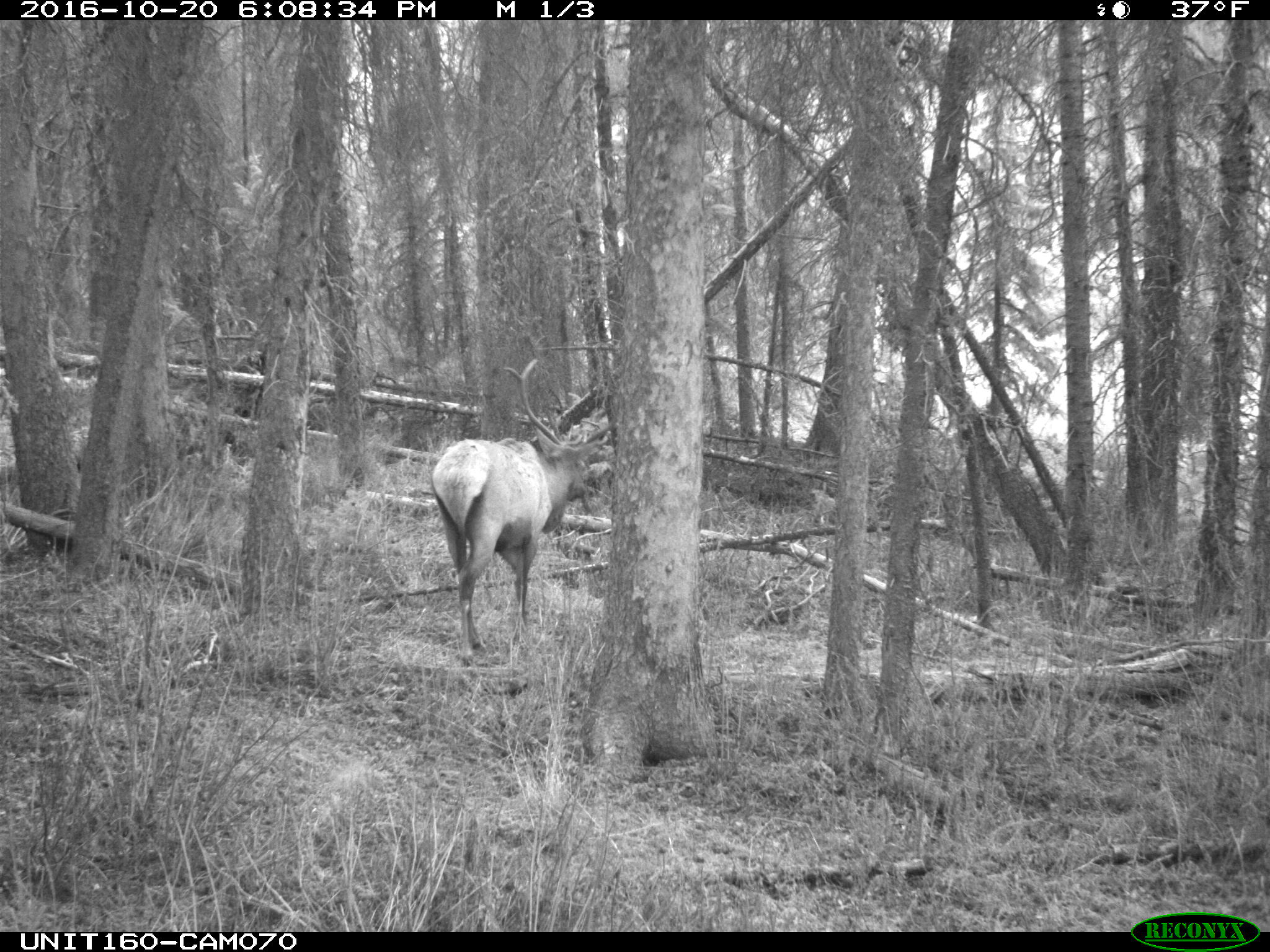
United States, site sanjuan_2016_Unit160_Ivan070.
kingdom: Animalia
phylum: Chordata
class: Mammalia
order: Artiodactyla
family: Cervidae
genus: Cervus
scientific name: Cervus elaphus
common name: red deer